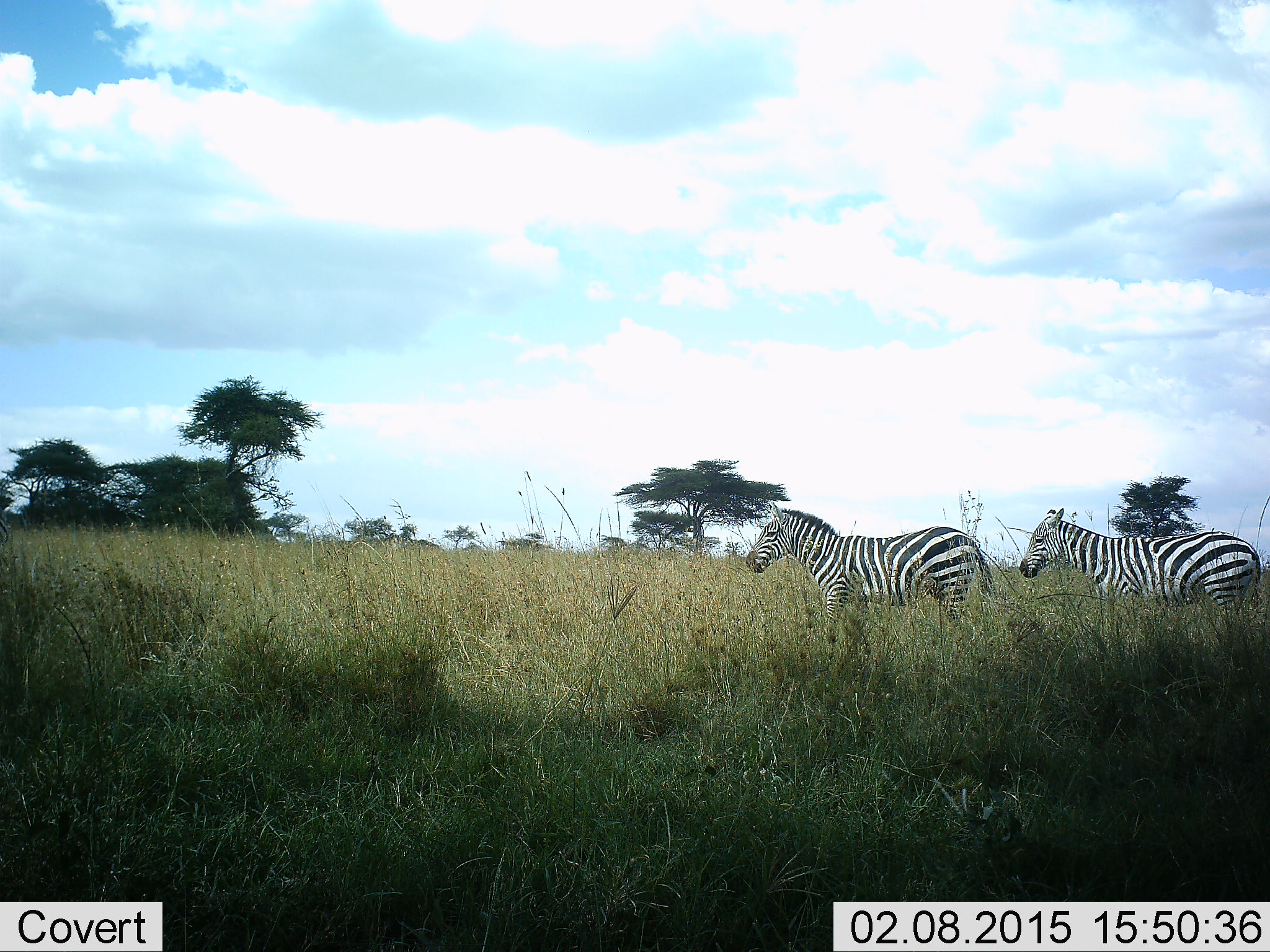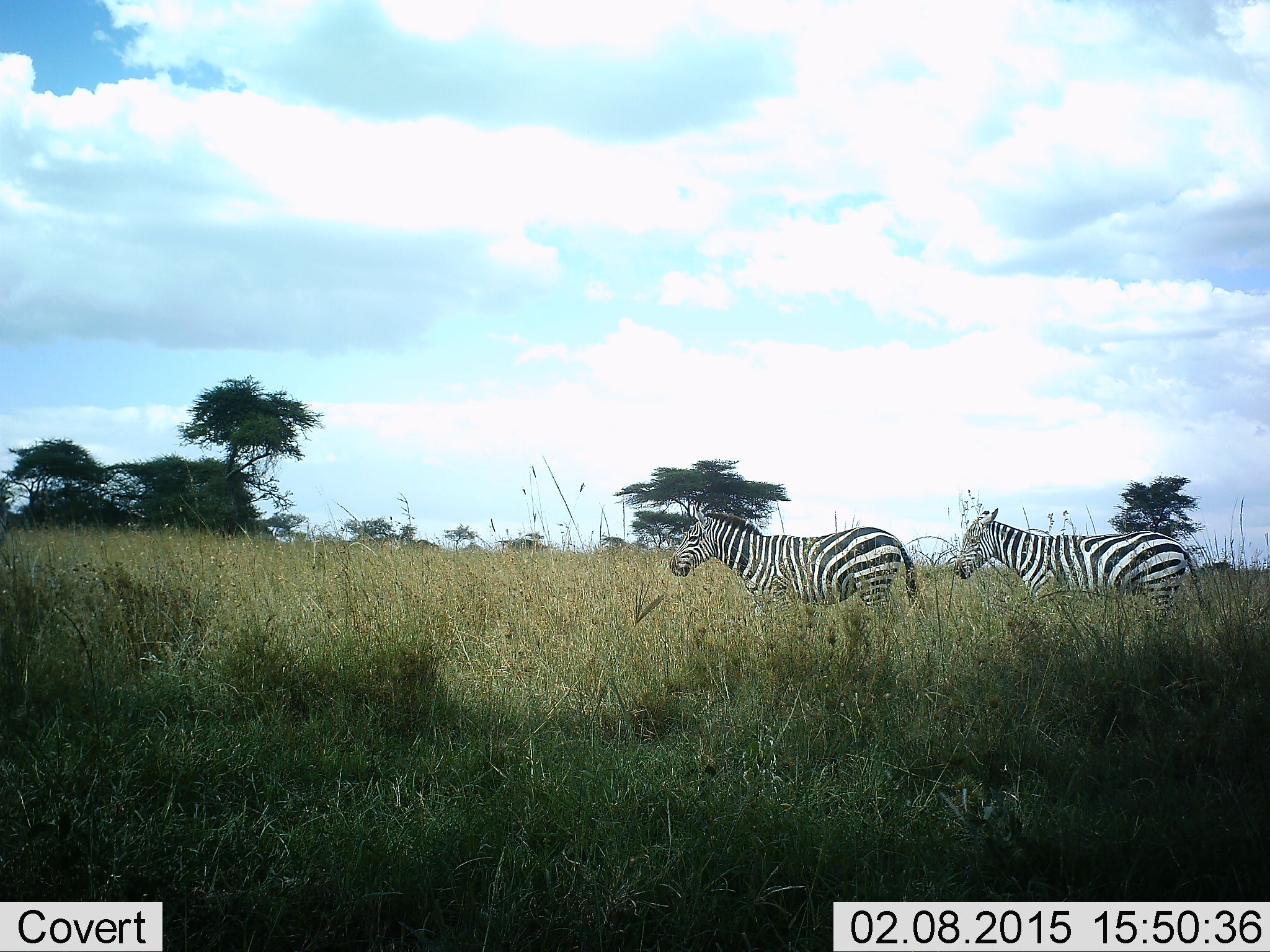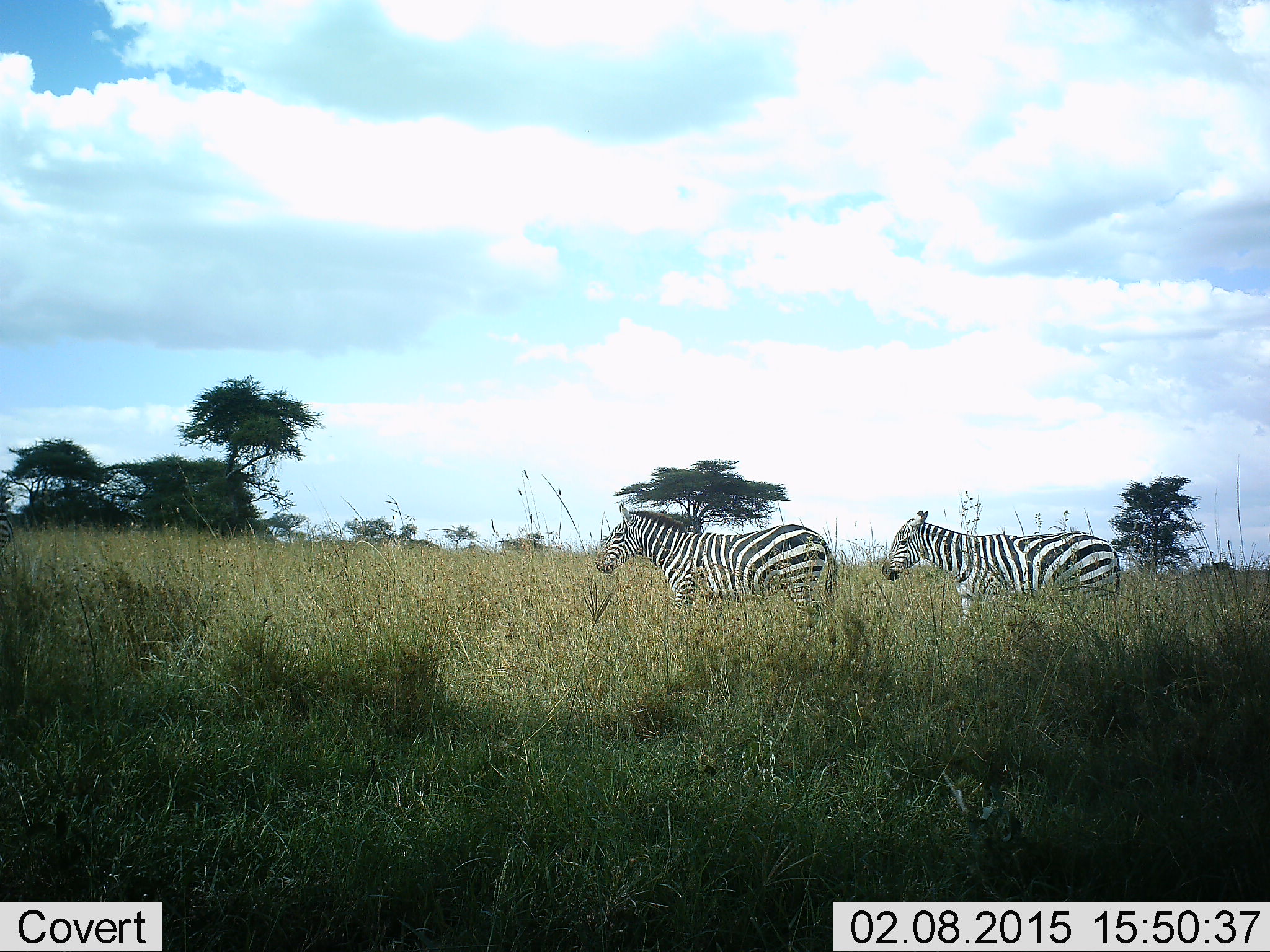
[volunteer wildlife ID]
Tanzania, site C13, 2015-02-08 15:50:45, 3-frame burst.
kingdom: Animalia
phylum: Chordata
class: Mammalia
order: Perissodactyla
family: Equidae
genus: Equus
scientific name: Equus quagga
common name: plains zebra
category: zebra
Zebra (plains zebra) (Equus quagga), count 2. Behavior (volunteer vote fractions): standing 10%, resting 0%, moving 90%, interacting 0%. Young present (vote fraction): 0%. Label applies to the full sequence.